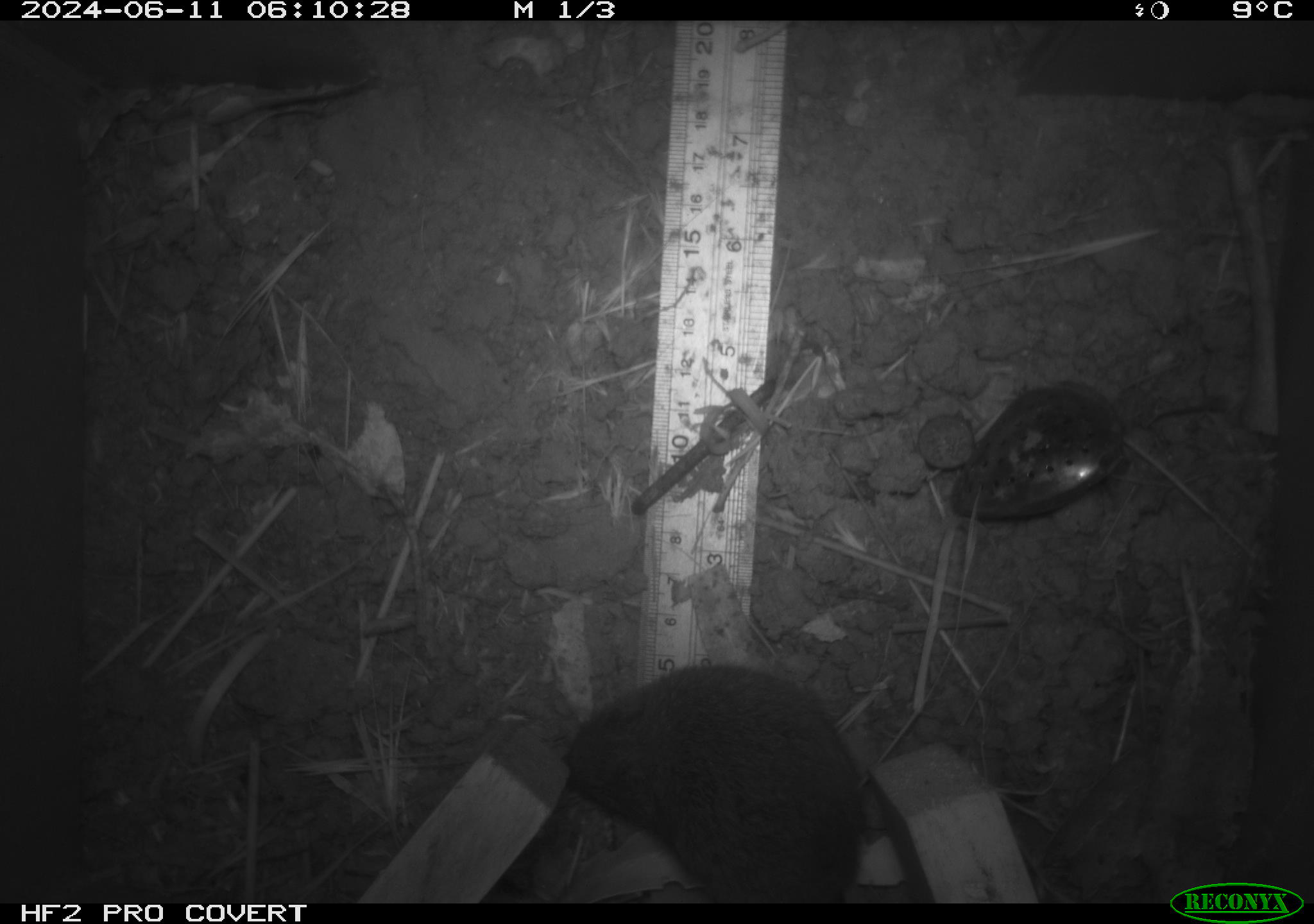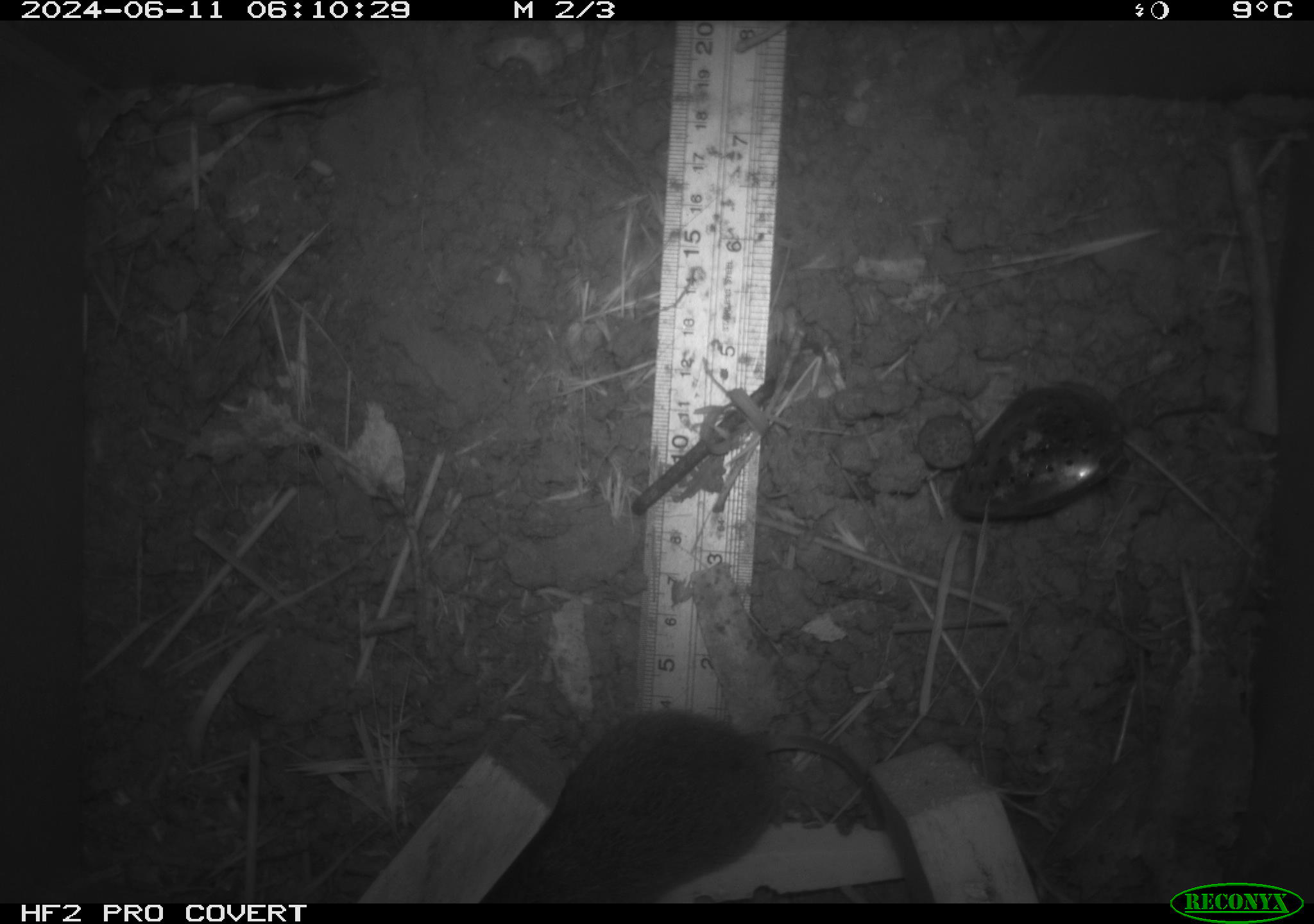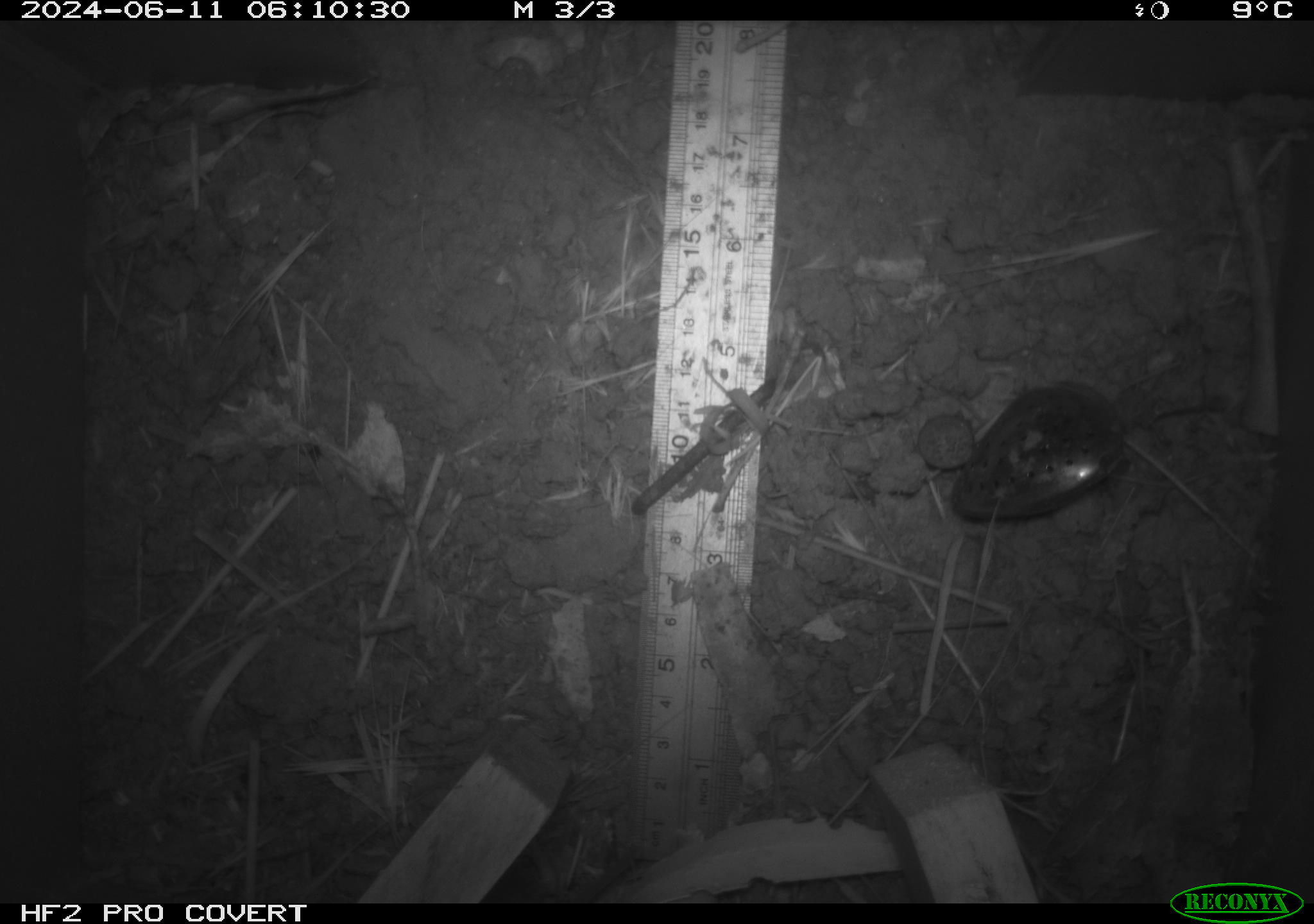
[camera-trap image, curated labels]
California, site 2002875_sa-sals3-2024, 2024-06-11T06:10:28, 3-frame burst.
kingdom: Animalia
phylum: Chordata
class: Mammalia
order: Rodentia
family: Cricetidae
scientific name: Arvicolinae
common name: voles, lemmings, and muskrats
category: arvicolinae subfamily